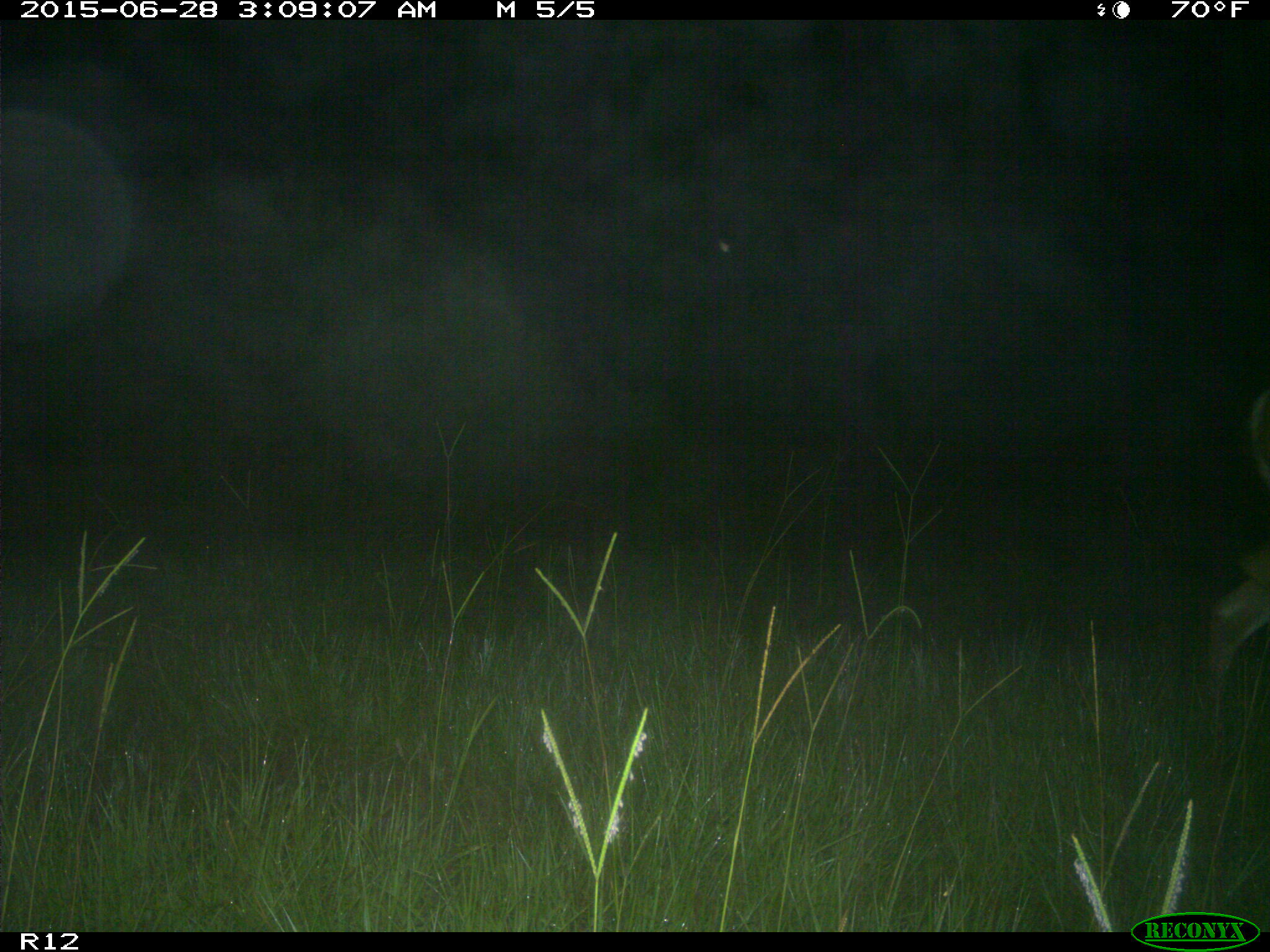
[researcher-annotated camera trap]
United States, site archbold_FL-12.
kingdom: Animalia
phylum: Chordata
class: Mammalia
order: Artiodactyla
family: Cervidae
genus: Odocoileus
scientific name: Odocoileus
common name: deer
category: unidentified deer